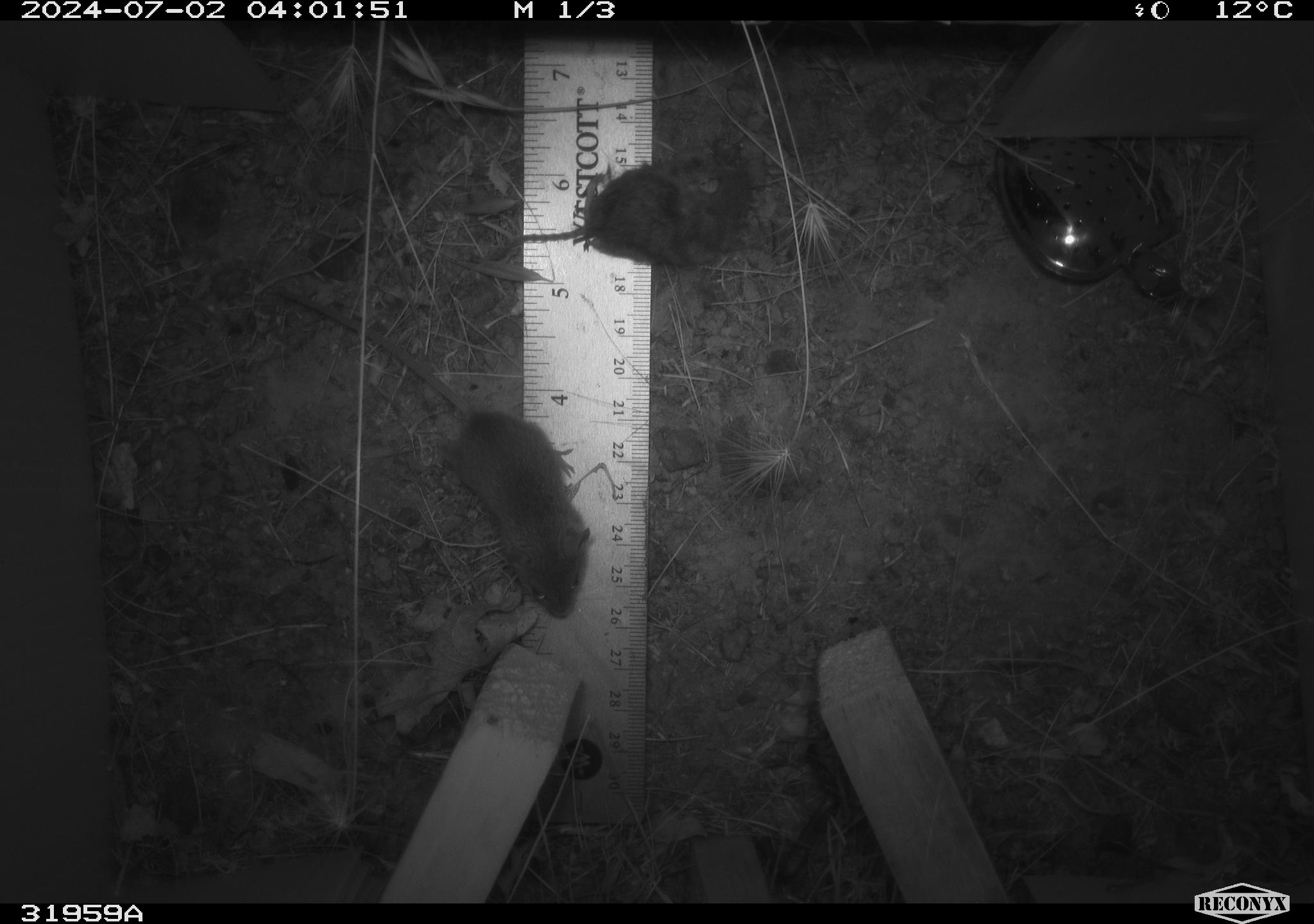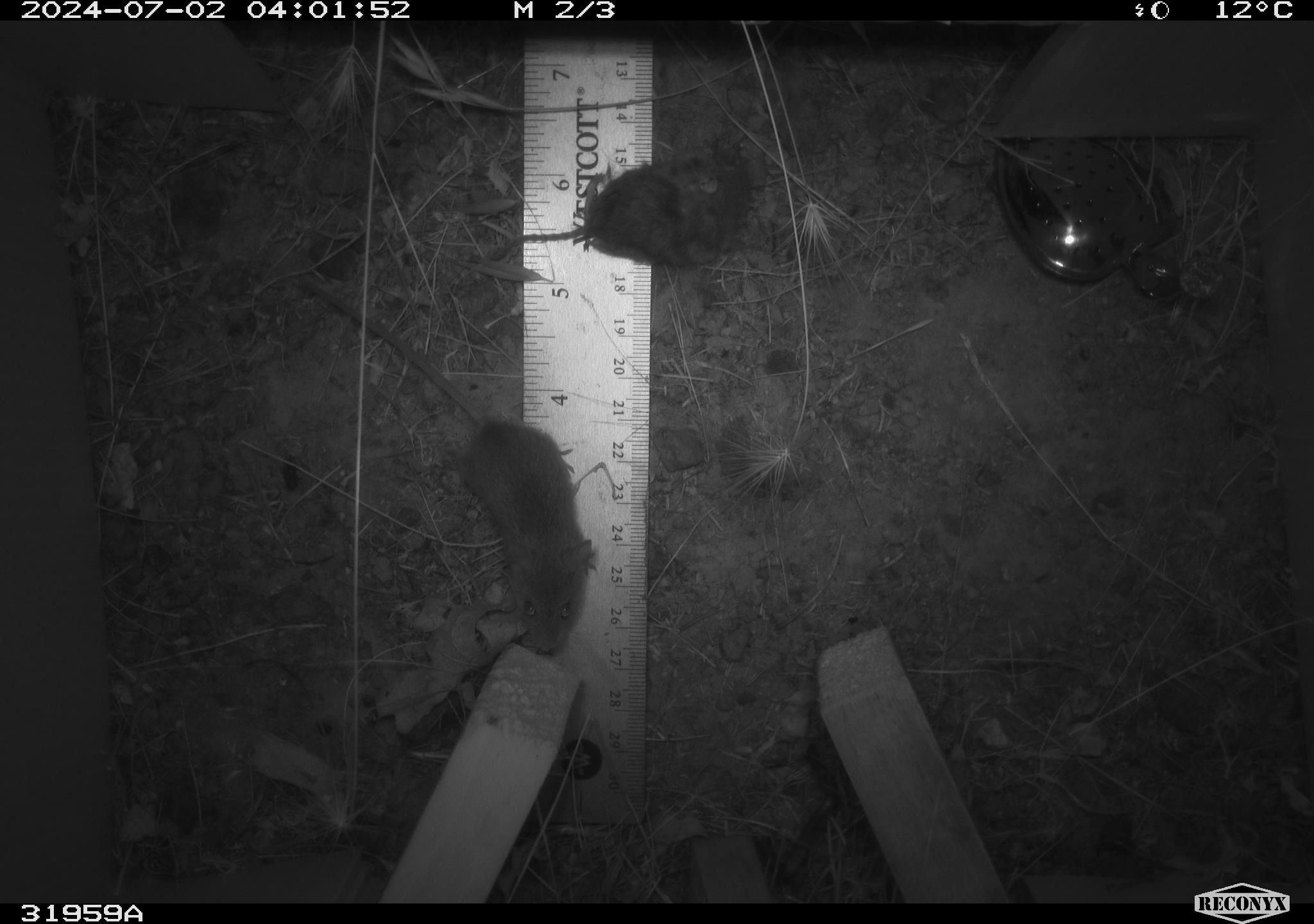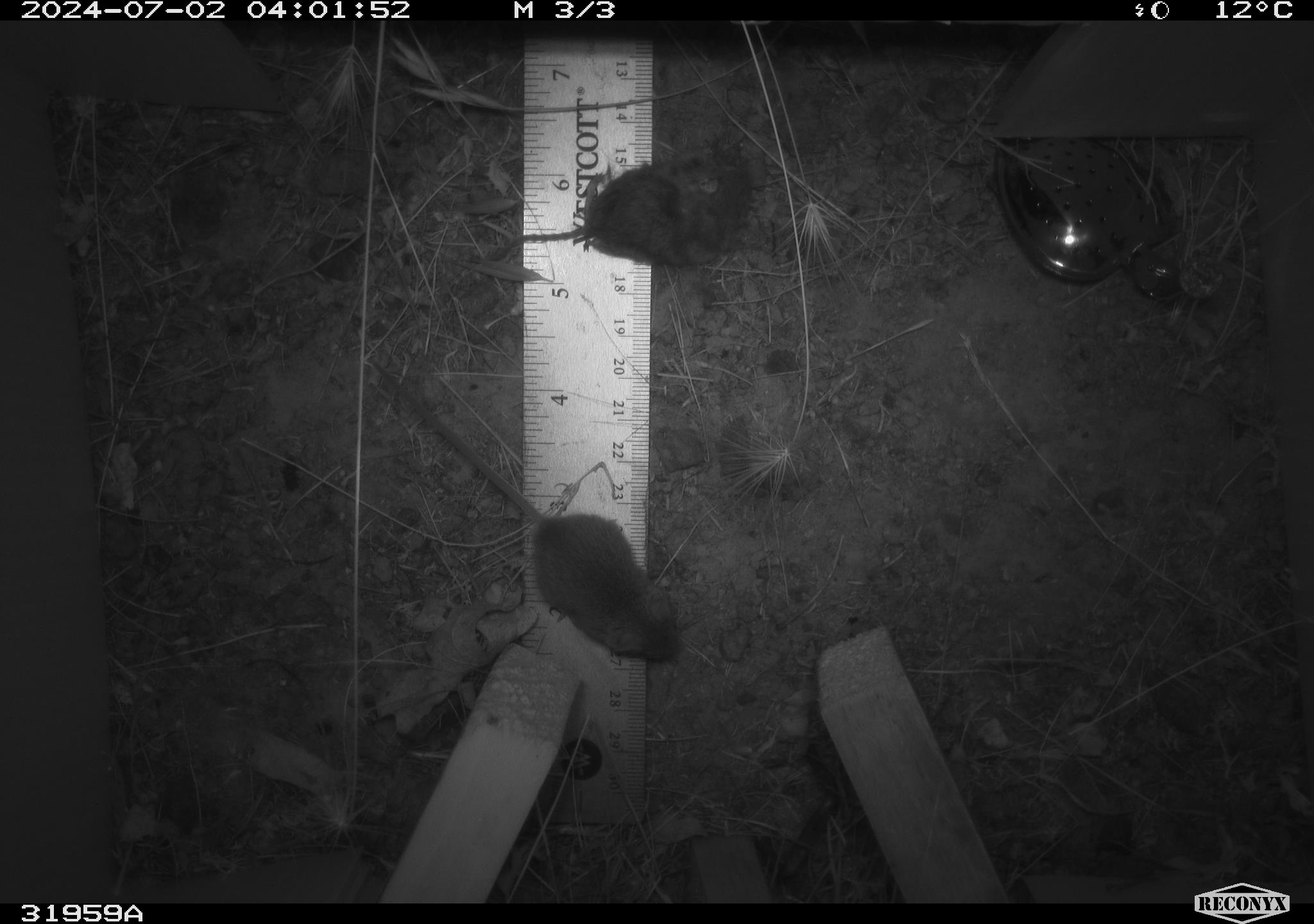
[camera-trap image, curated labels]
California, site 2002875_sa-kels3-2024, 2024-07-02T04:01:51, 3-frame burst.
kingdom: Animalia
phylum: Chordata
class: Mammalia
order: Rodentia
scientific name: Rodentia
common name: mouse species